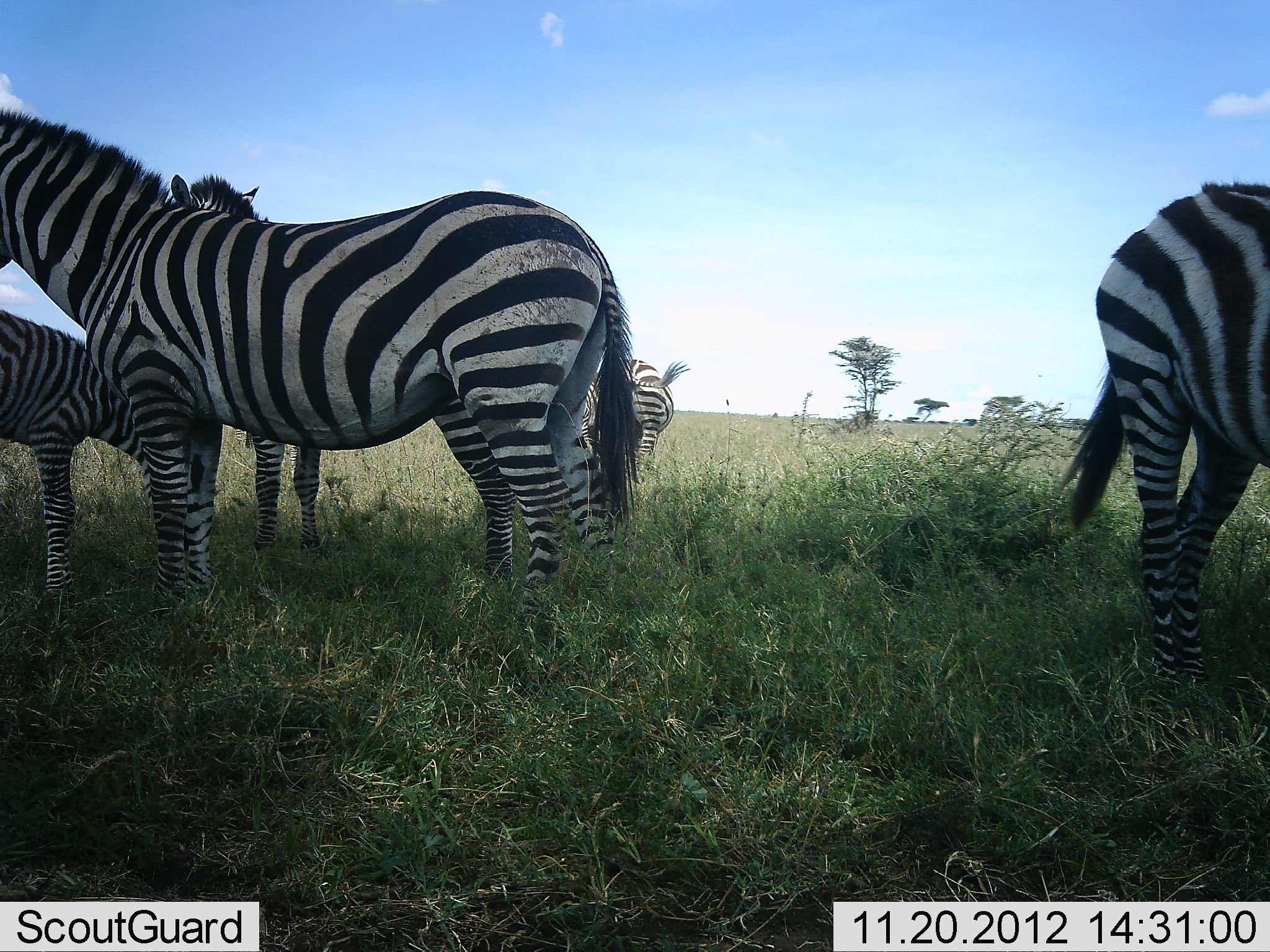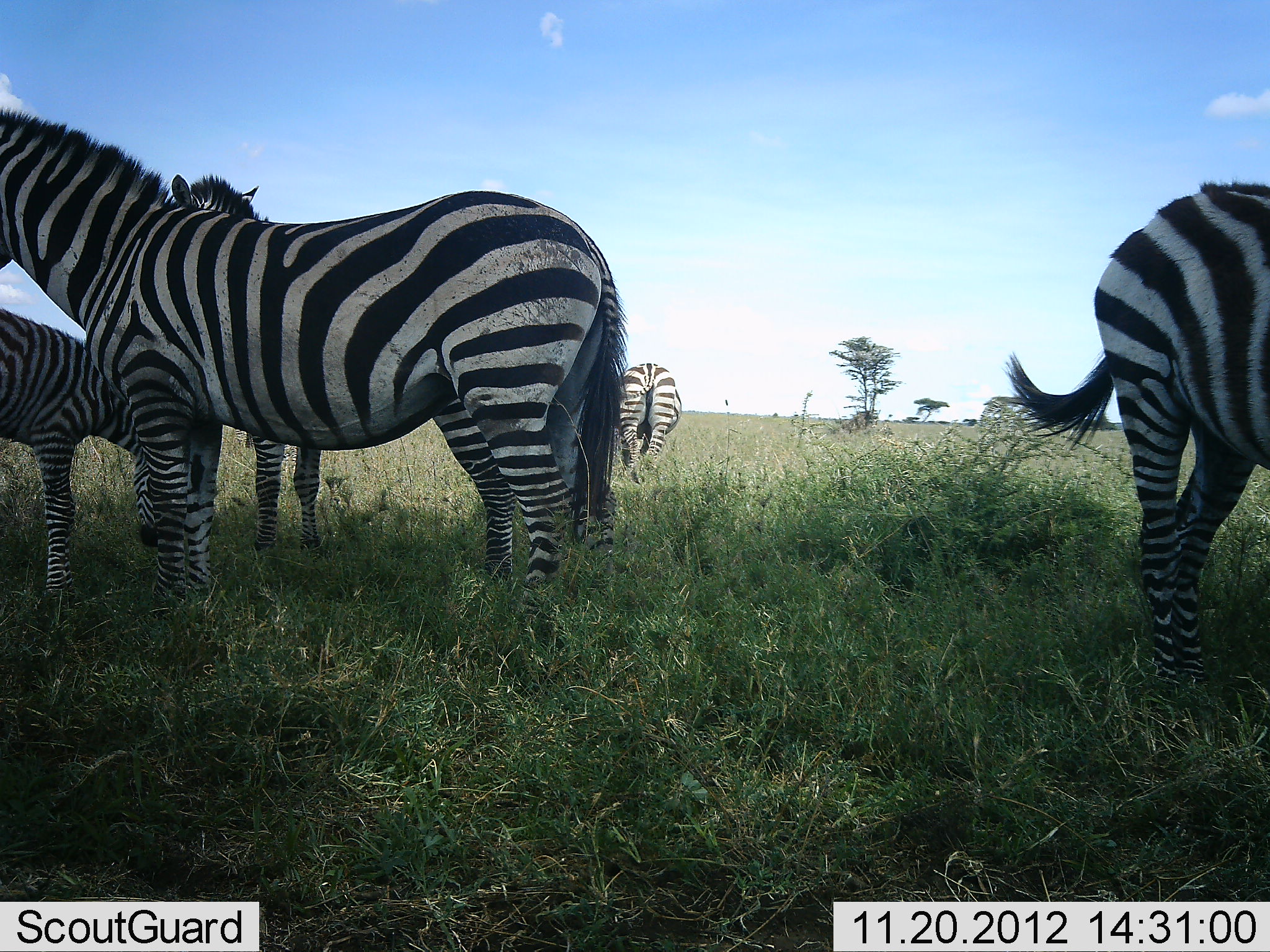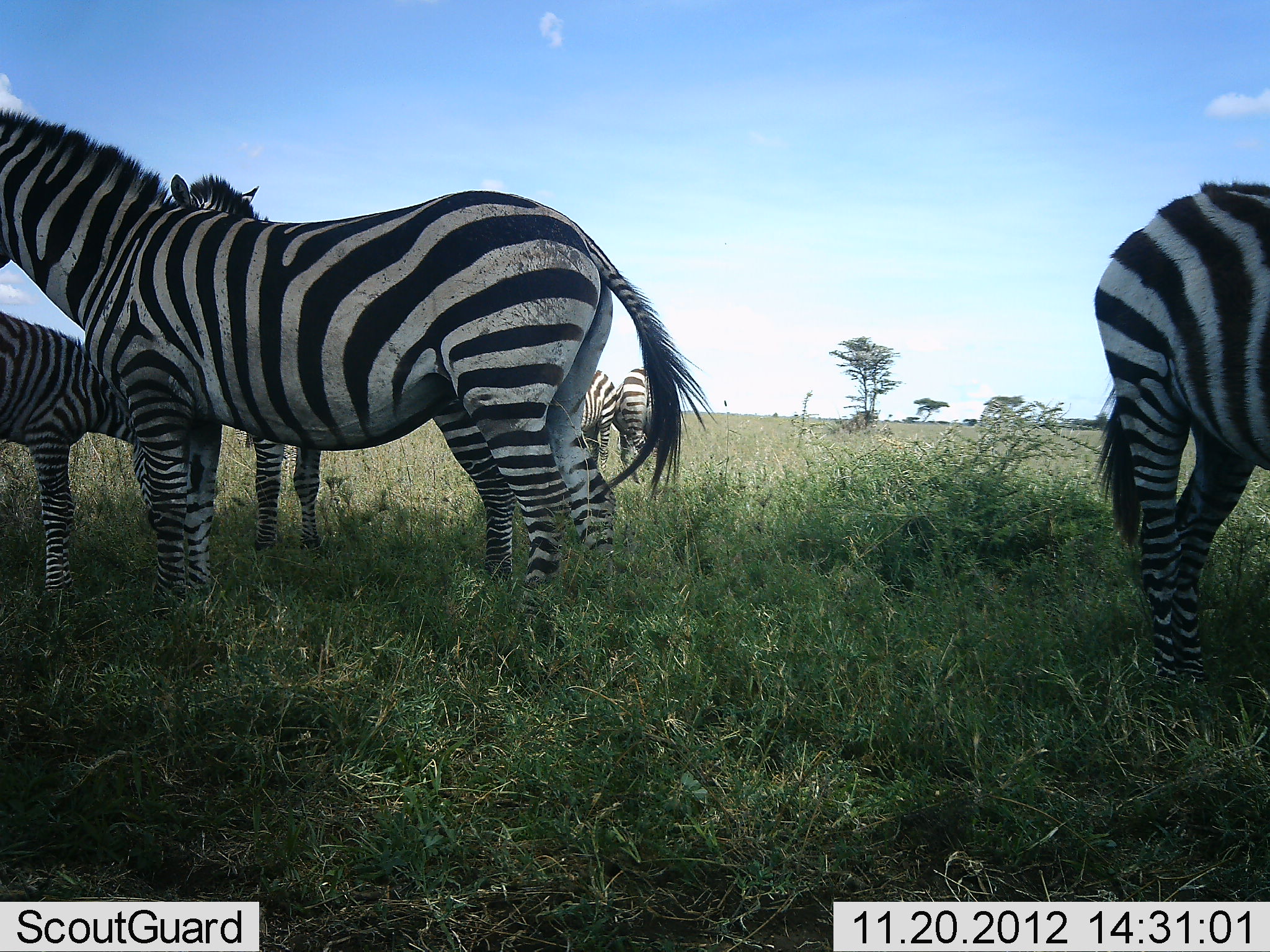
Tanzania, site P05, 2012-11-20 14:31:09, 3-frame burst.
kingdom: Animalia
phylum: Chordata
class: Mammalia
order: Perissodactyla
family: Equidae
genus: Equus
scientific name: Equus quagga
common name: plains zebra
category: zebra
Zebra (plains zebra) (Equus quagga), count 5. Behavior (volunteer vote fractions): standing 90%, resting 20%, moving 0%, interacting 0%. Young present (vote fraction): 60%. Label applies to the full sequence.